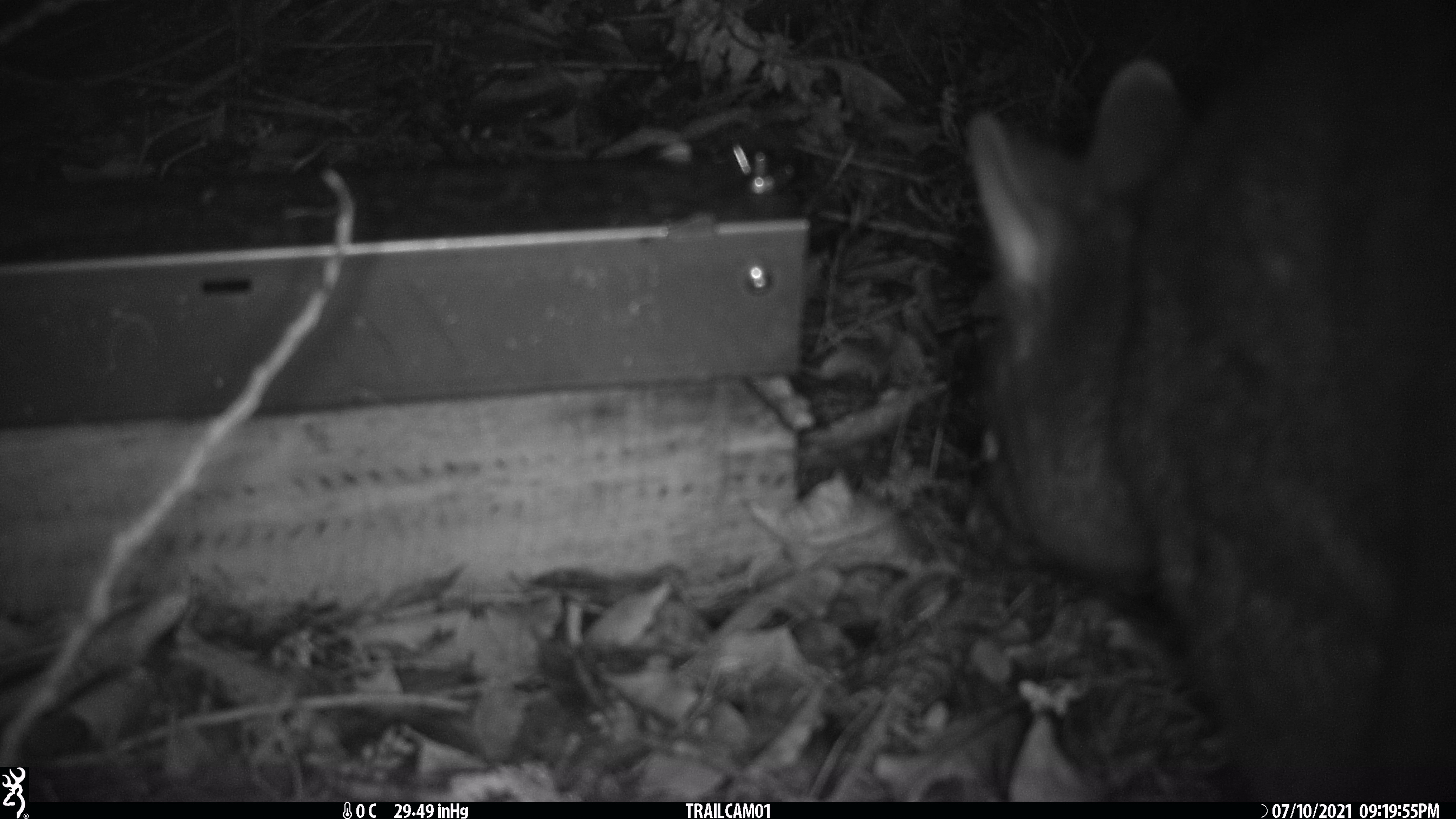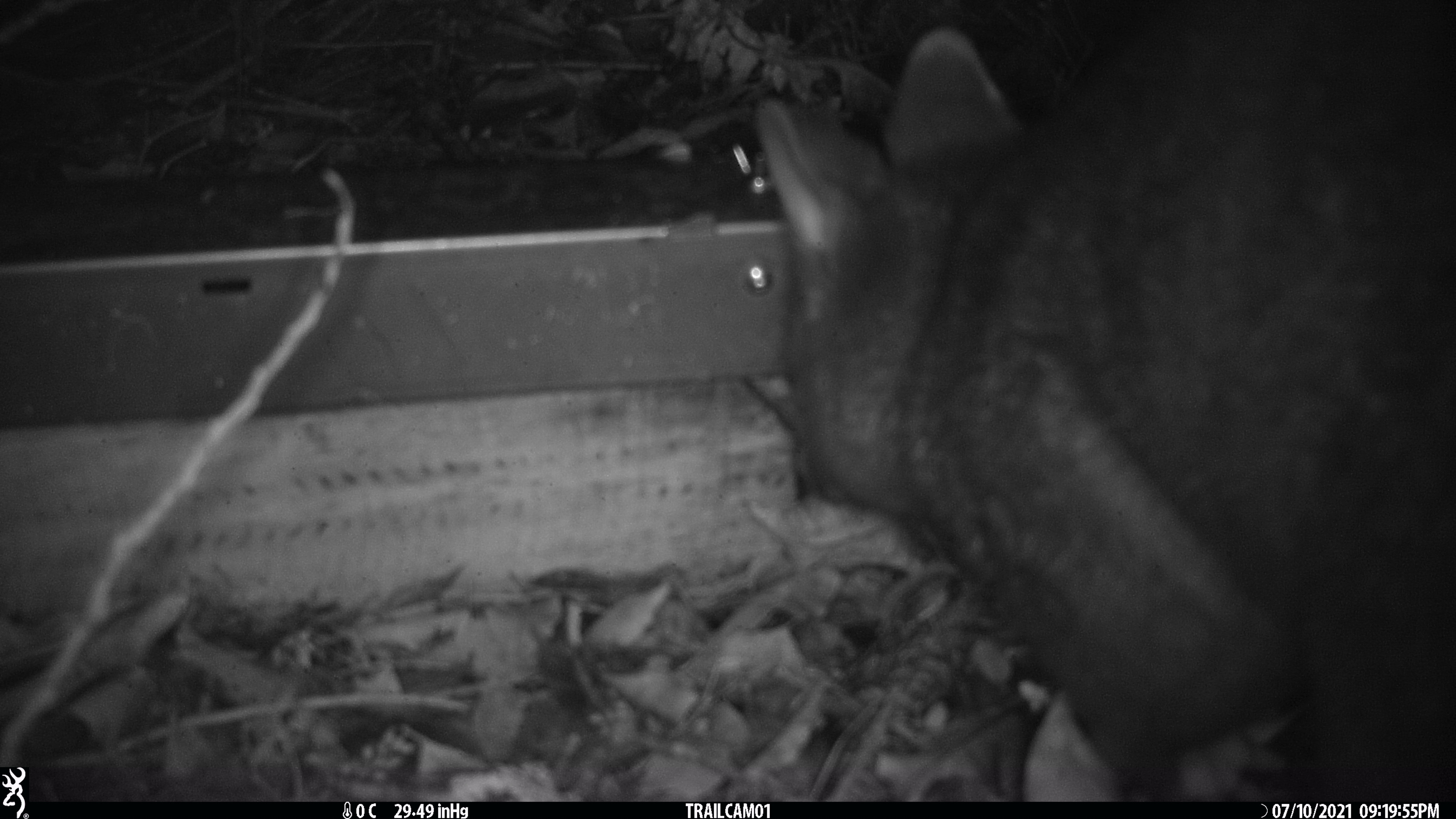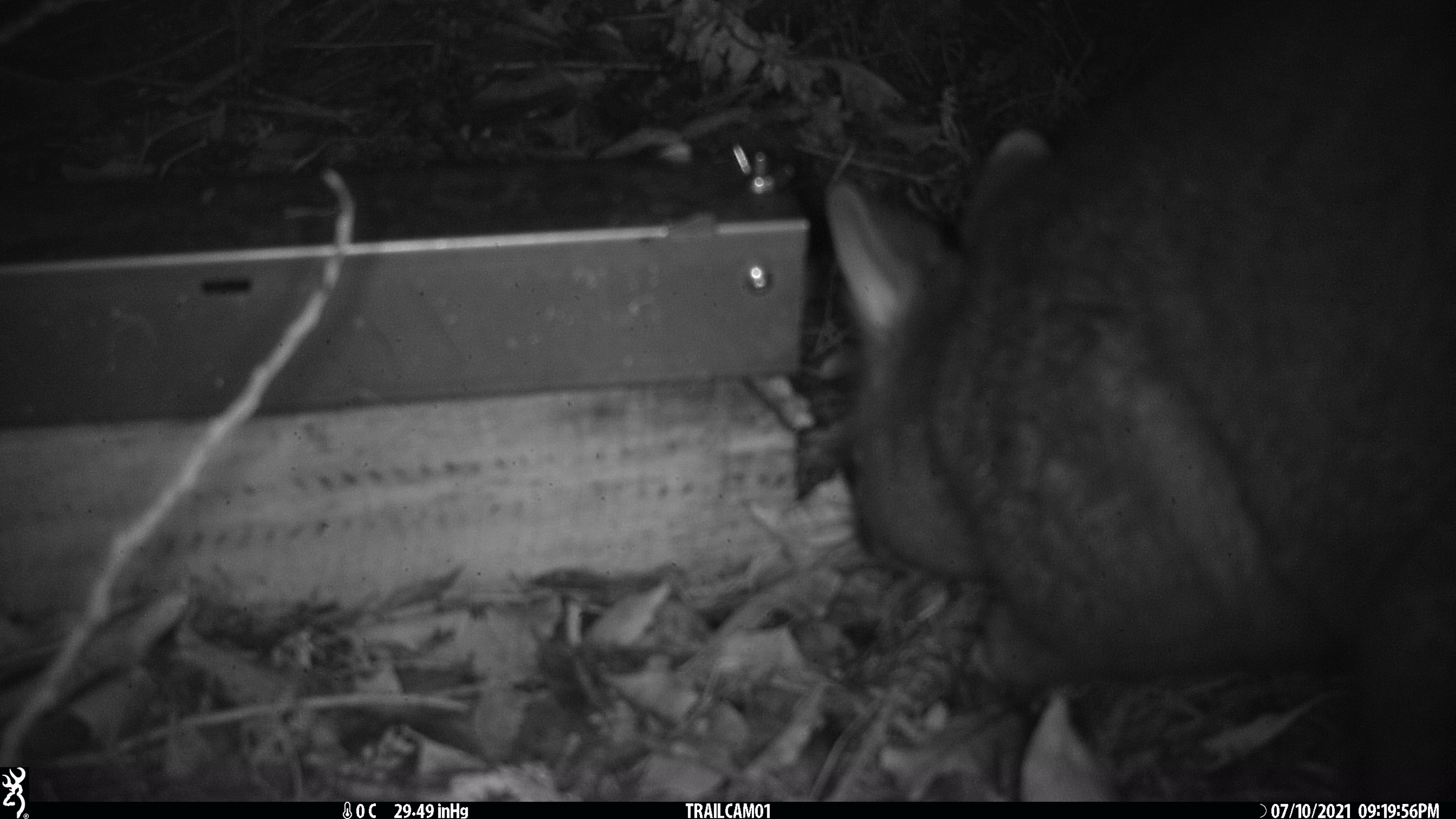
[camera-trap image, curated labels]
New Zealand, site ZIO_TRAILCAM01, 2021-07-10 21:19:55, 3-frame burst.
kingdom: Animalia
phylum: Chordata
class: Mammalia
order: Diprotodontia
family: Phalangeridae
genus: Trichosurus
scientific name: Trichosurus vulpecula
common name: common brushtail possum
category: possum